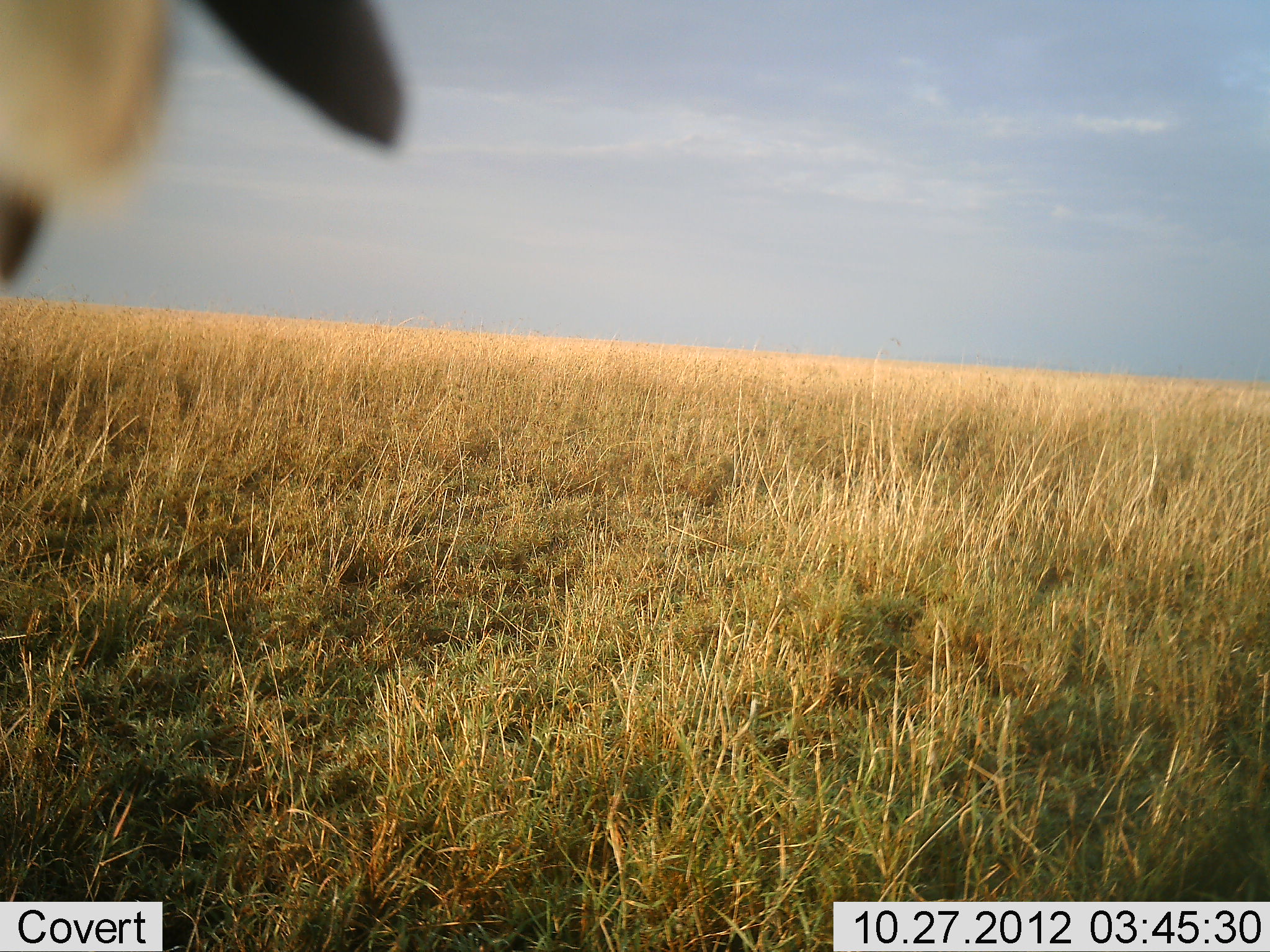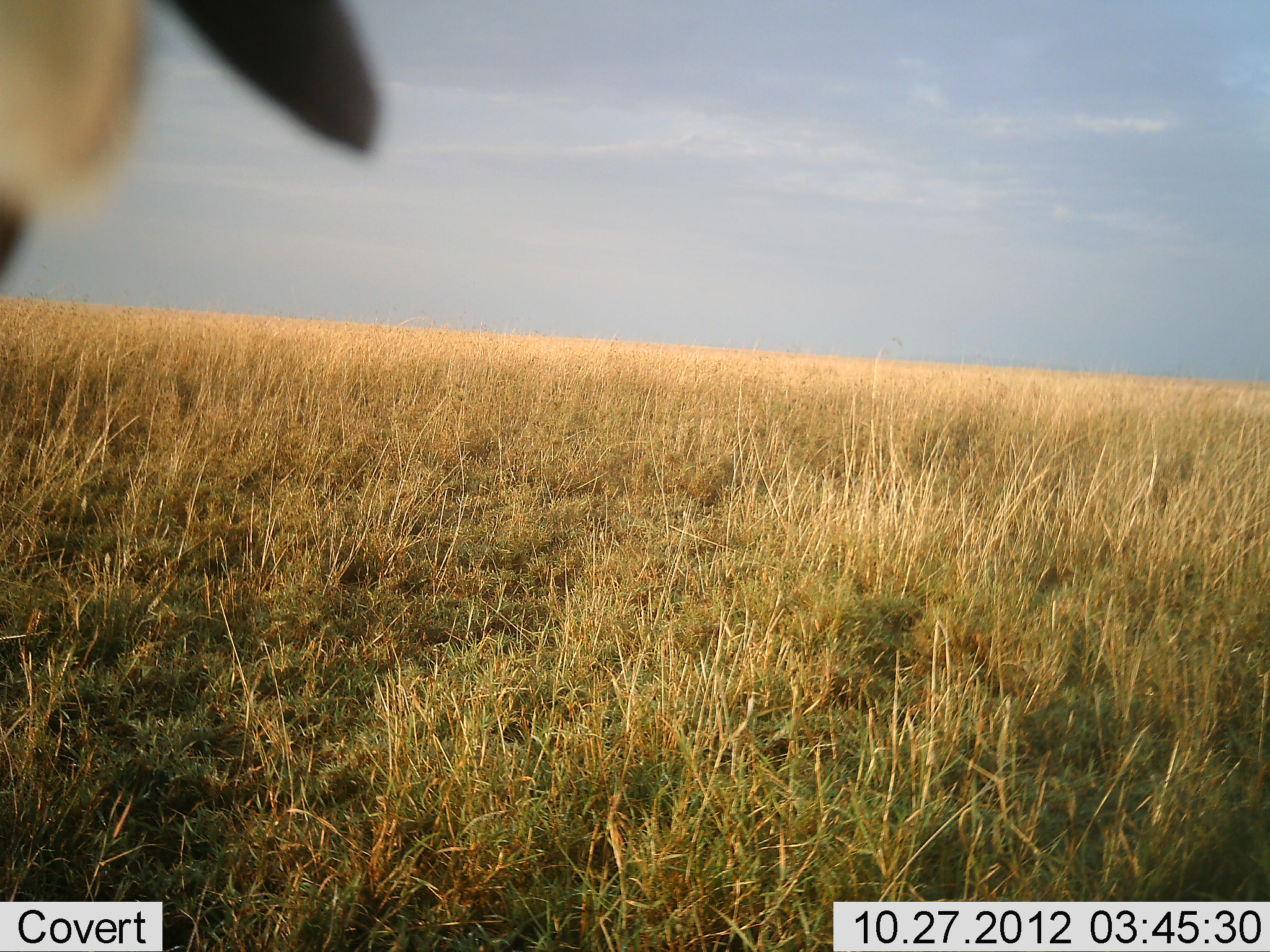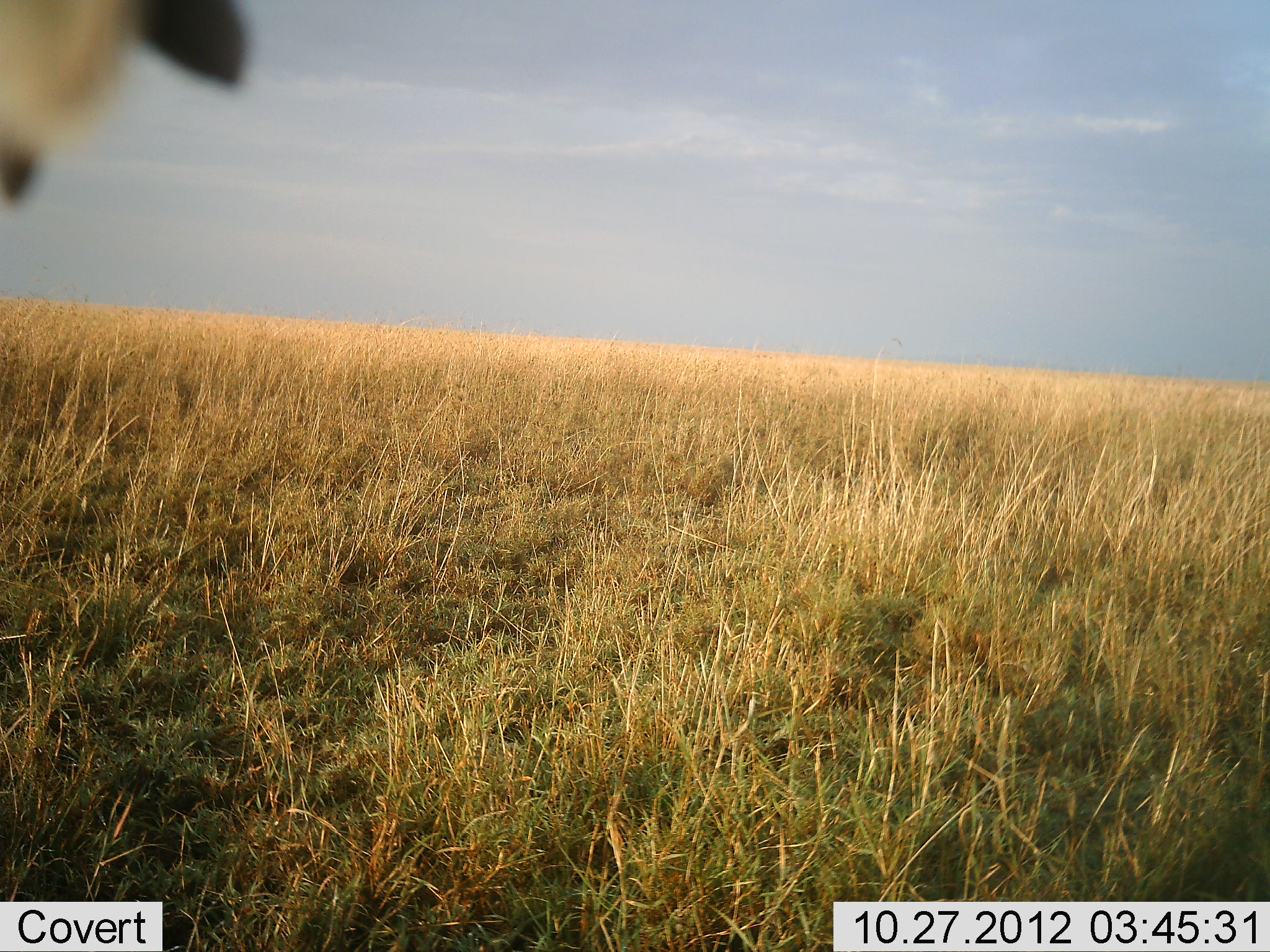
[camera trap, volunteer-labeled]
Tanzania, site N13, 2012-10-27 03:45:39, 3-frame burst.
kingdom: Animalia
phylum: Chordata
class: Mammalia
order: Artiodactyla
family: Bovidae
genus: Eudorcas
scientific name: Eudorcas thomsonii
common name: thomson's gazelle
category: gazellethomsons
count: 1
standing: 67%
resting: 33%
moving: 0%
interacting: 0%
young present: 0%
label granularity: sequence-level